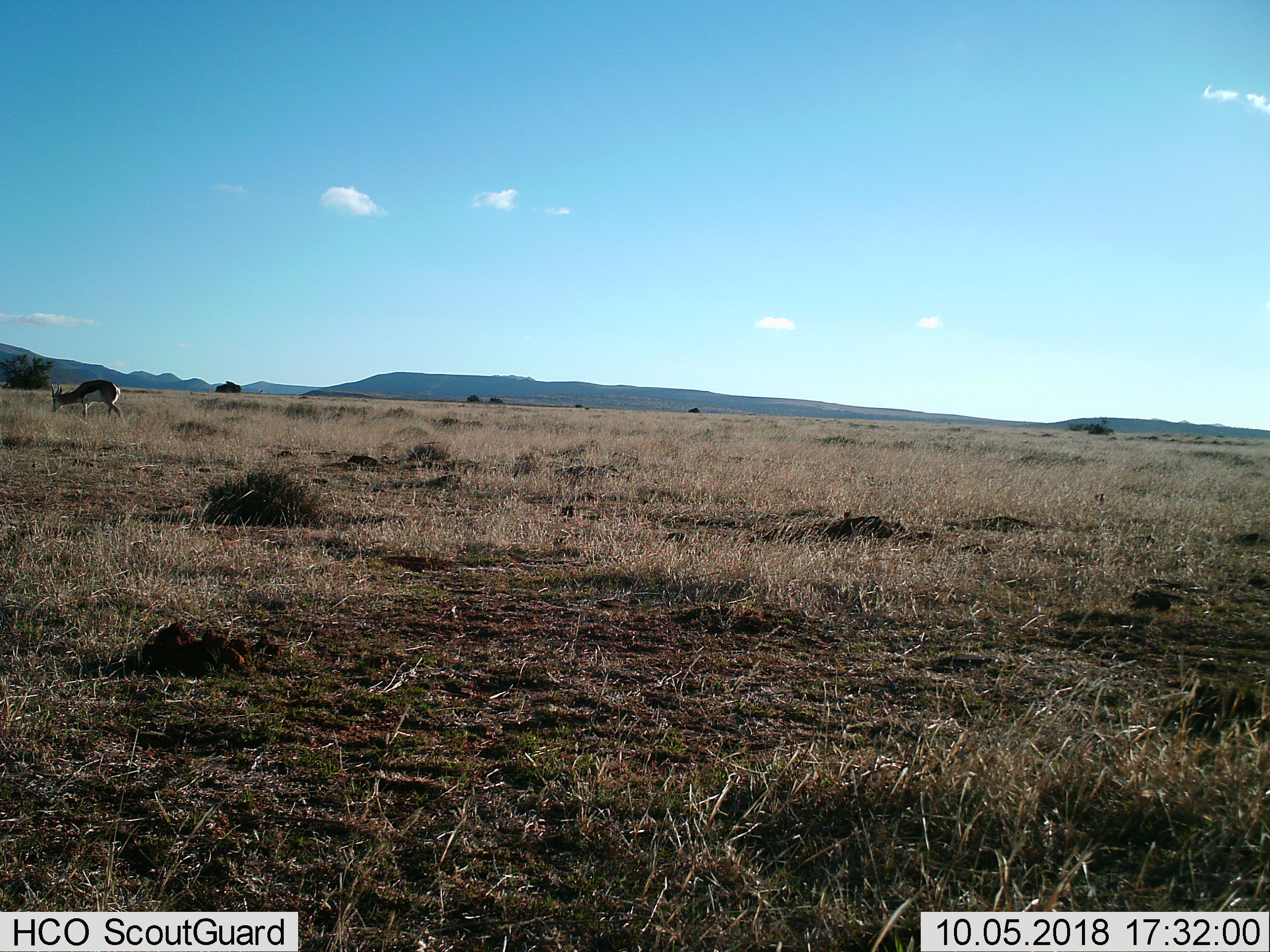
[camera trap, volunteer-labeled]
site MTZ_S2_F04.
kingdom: Animalia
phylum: Chordata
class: Mammalia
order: Artiodactyla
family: Bovidae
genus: Antidorcas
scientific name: Antidorcas marsupialis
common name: springbok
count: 1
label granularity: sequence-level